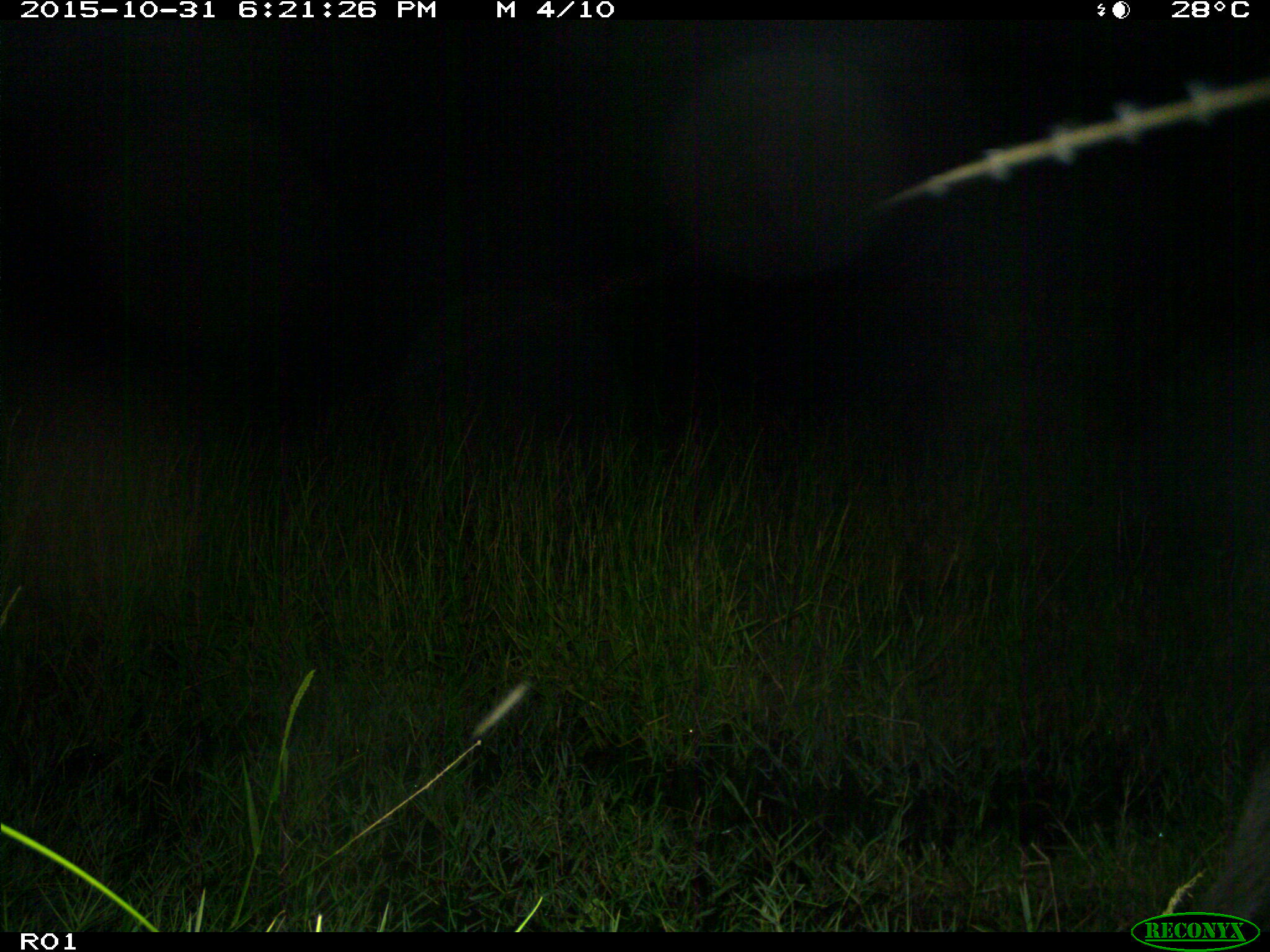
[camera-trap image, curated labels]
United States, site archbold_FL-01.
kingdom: Animalia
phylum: Chordata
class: Mammalia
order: Artiodactyla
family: Suidae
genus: Sus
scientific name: Sus scrofa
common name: wild boar